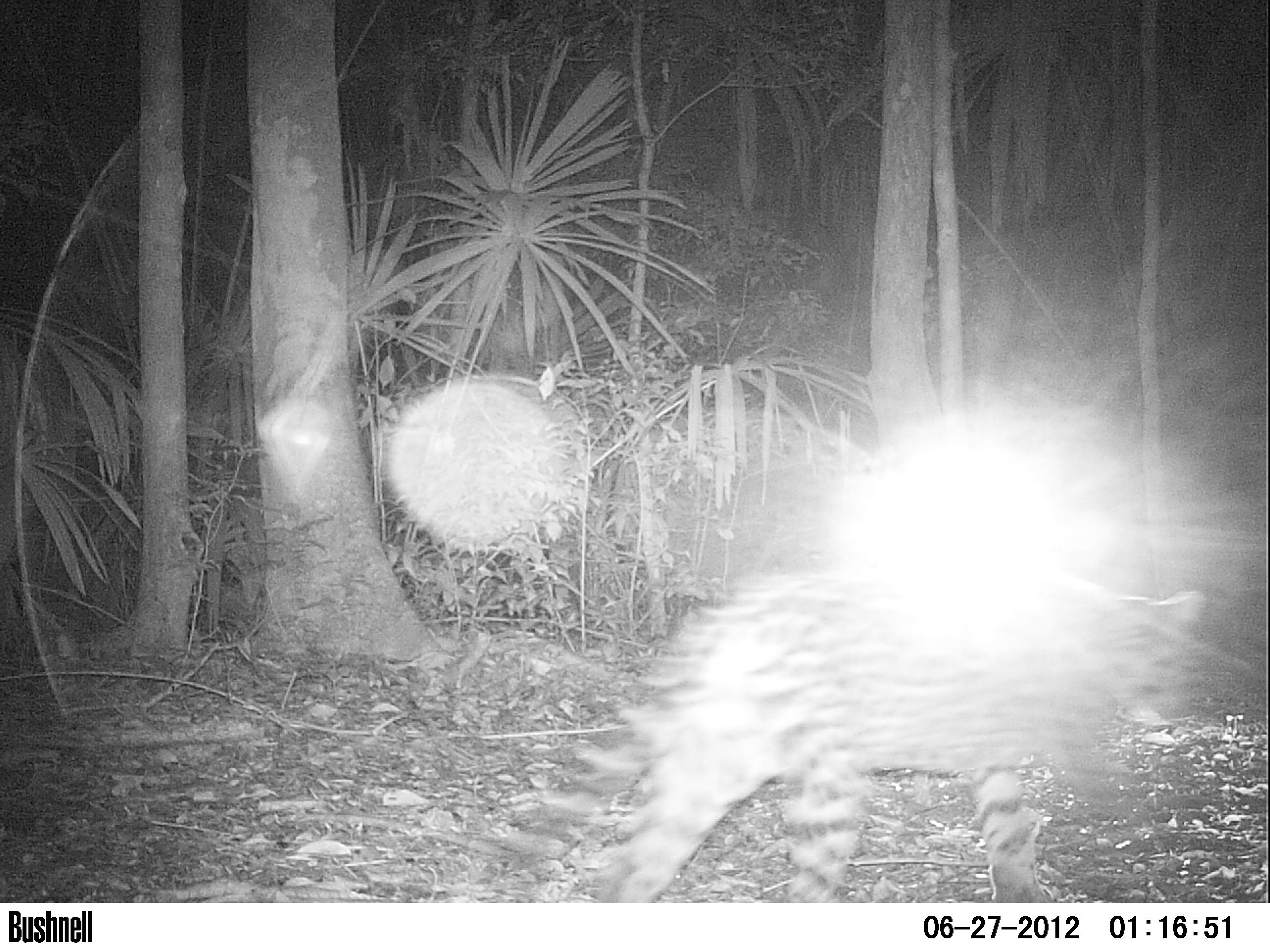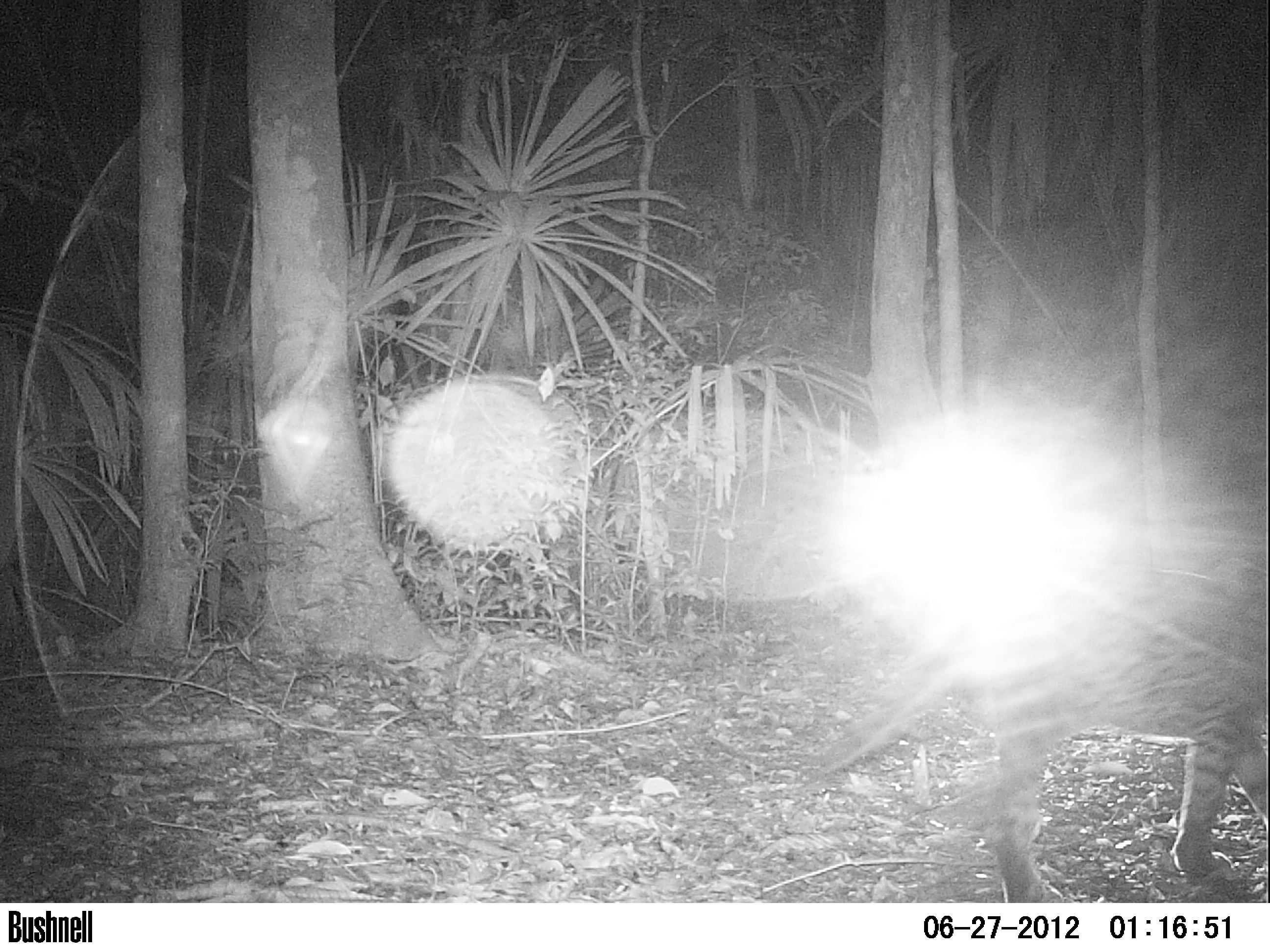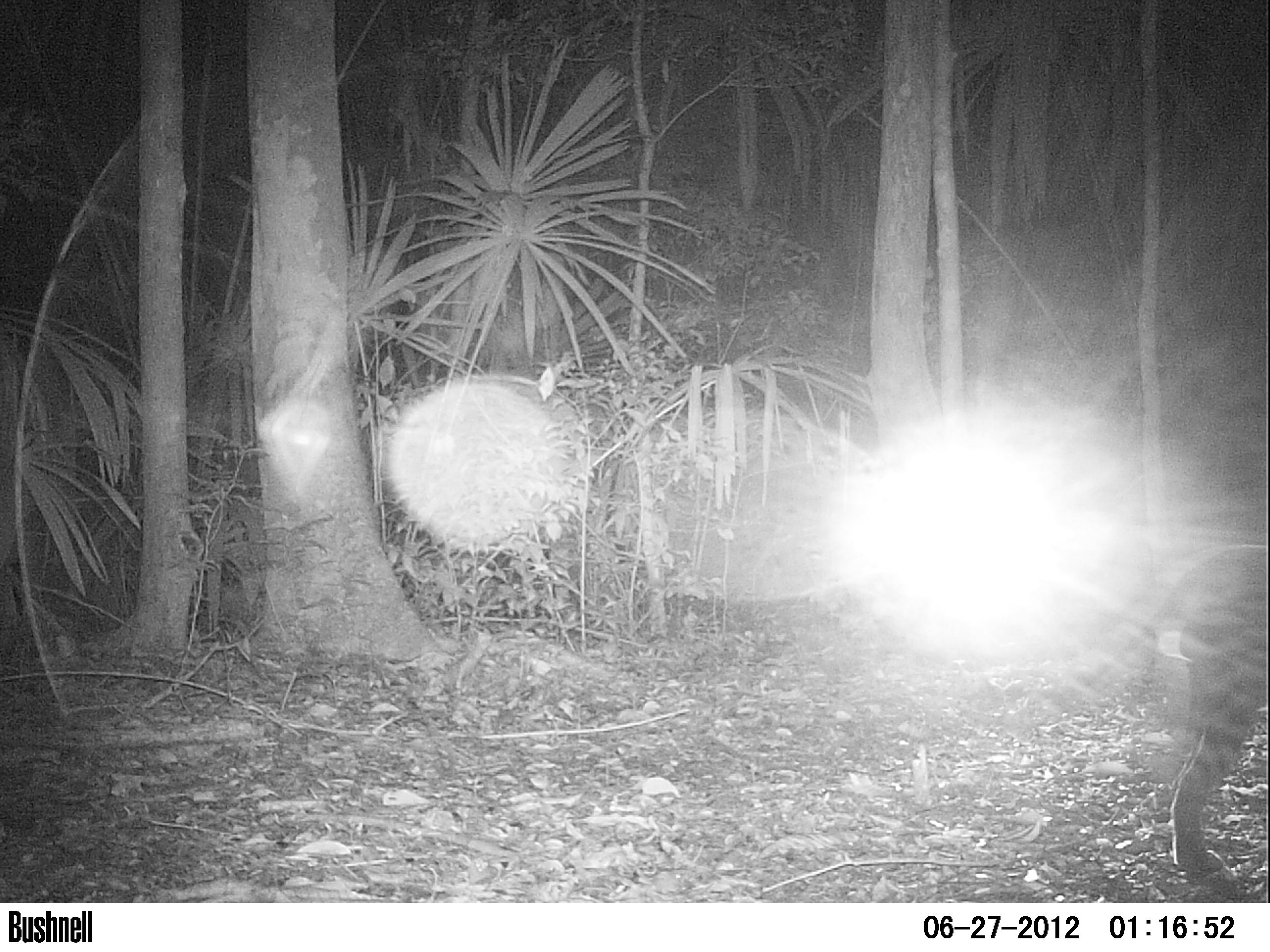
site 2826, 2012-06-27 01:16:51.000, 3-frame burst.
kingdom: Animalia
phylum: Chordata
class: Mammalia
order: Carnivora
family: Felidae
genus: Leopardus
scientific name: Leopardus pardalis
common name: ocelot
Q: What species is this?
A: Leopardus pardalis (ocelot).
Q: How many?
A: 1.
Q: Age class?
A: Adult.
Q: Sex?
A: Male.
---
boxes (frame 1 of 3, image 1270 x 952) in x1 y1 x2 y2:
leopardus pardalis: 488 571 1209 902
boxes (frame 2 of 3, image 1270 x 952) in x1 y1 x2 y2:
leopardus pardalis: 803 559 1270 903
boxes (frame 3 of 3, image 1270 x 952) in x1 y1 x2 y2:
leopardus pardalis: 1033 544 1270 876